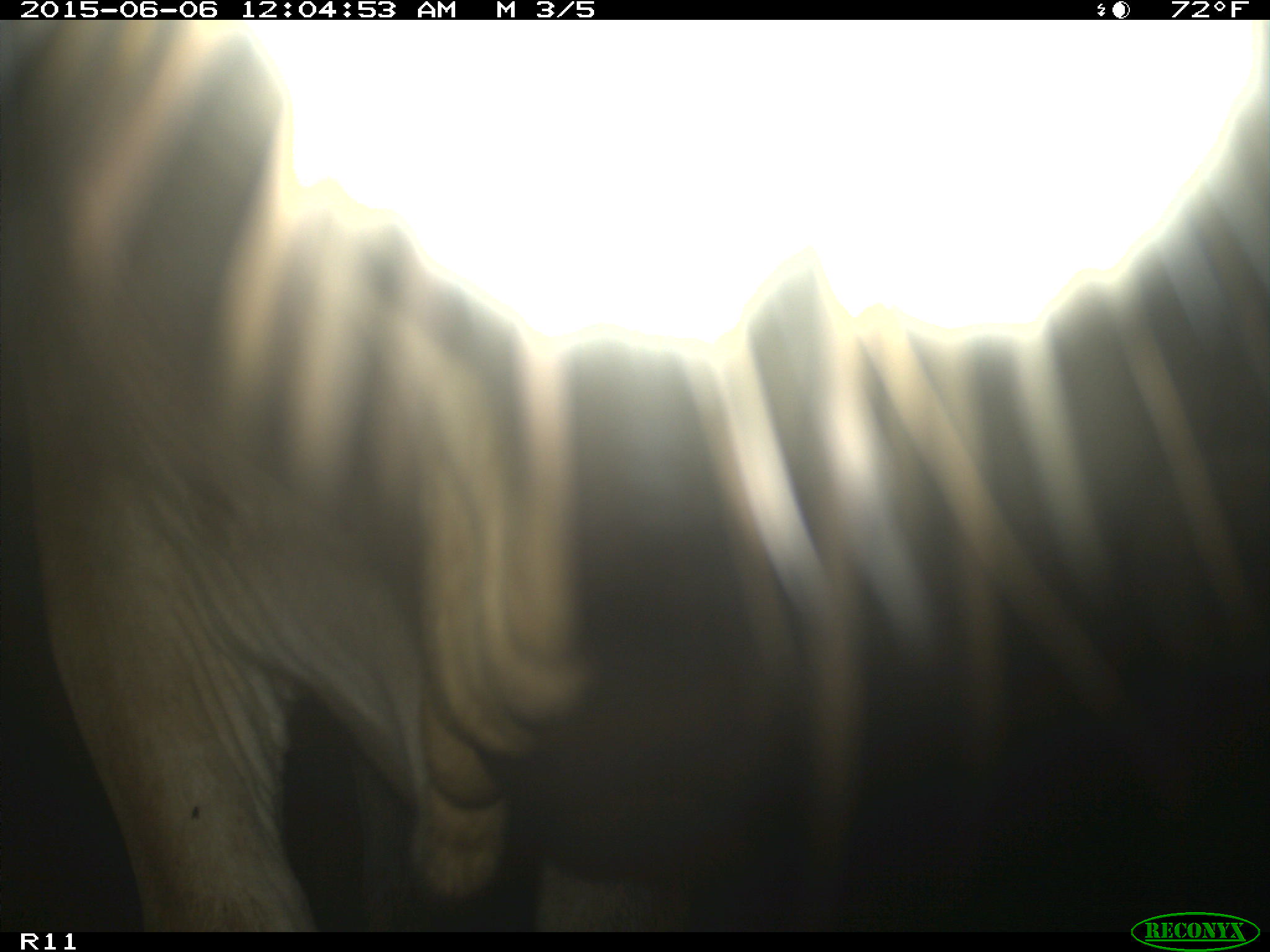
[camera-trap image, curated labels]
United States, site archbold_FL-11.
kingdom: Animalia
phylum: Chordata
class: Mammalia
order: Artiodactyla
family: Bovidae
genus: Bos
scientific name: Bos taurus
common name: domestic cow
Bos taurus (domestic cow).